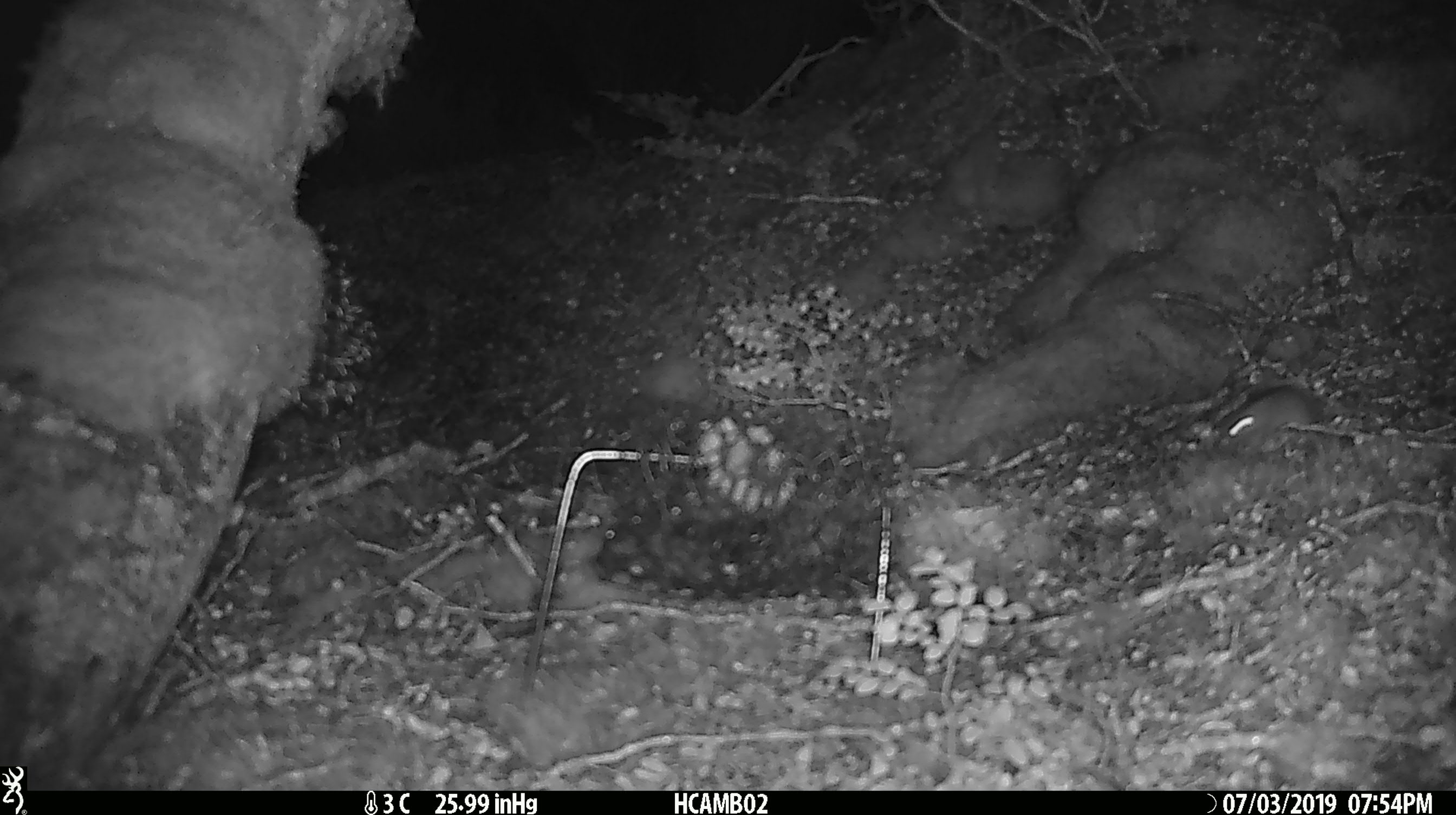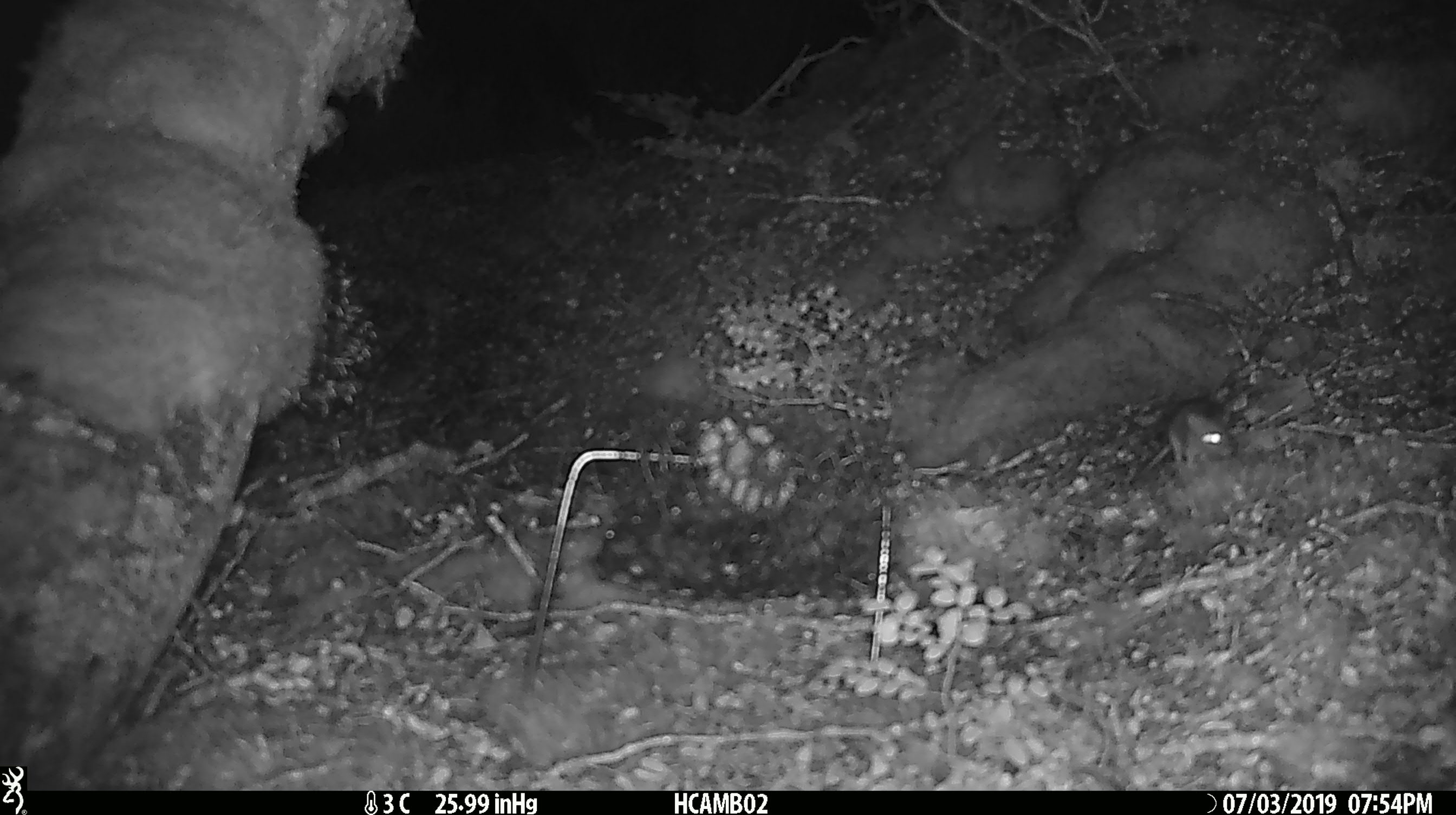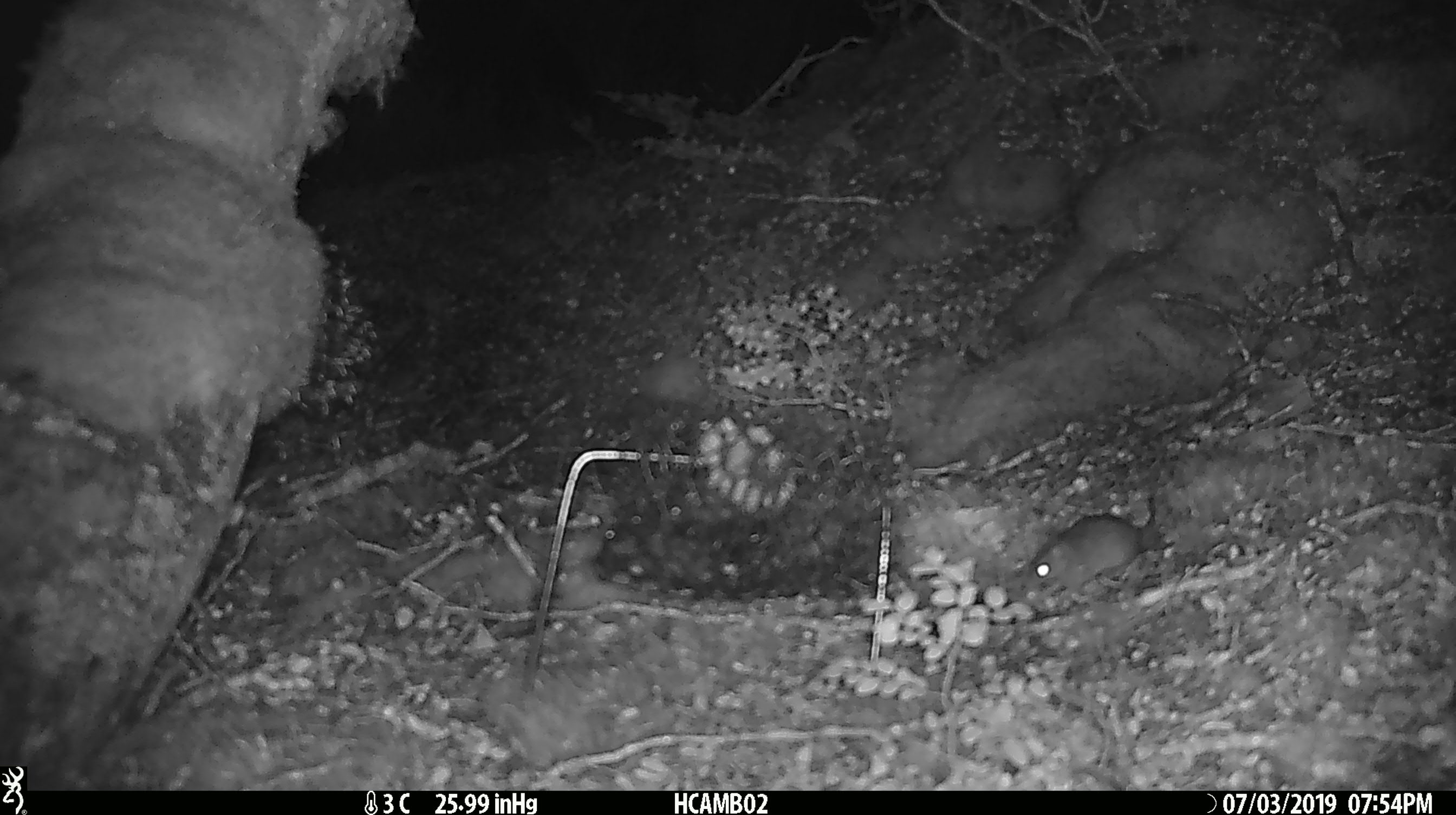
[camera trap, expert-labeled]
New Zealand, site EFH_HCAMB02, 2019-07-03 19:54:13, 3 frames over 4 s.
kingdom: Animalia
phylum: Chordata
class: Mammalia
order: Rodentia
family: Muridae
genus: Mus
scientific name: Mus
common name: mouse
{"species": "mouse (Mus)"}